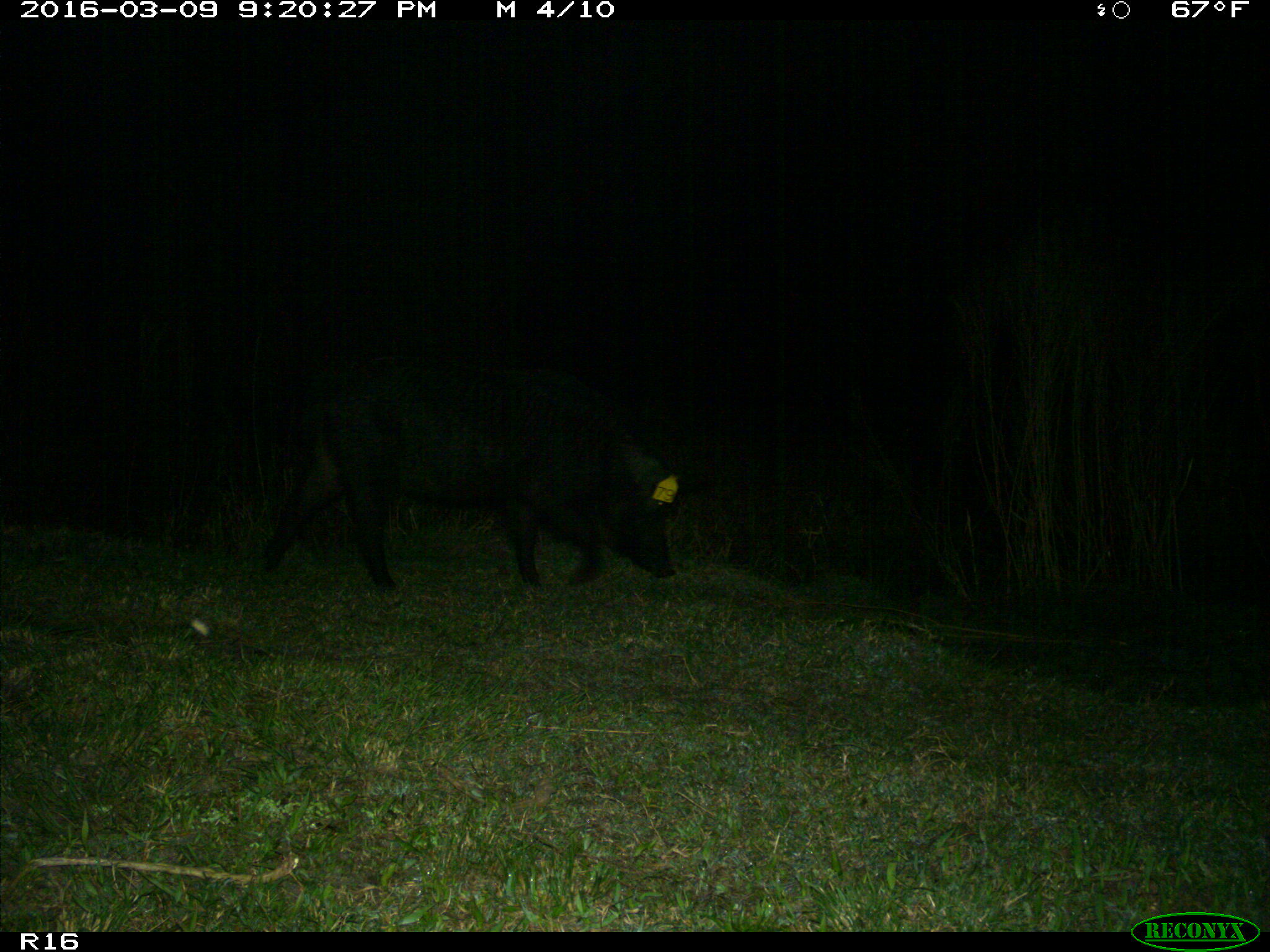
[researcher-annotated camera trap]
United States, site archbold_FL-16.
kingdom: Animalia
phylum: Chordata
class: Mammalia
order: Artiodactyla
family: Suidae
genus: Sus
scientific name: Sus scrofa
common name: wild boar